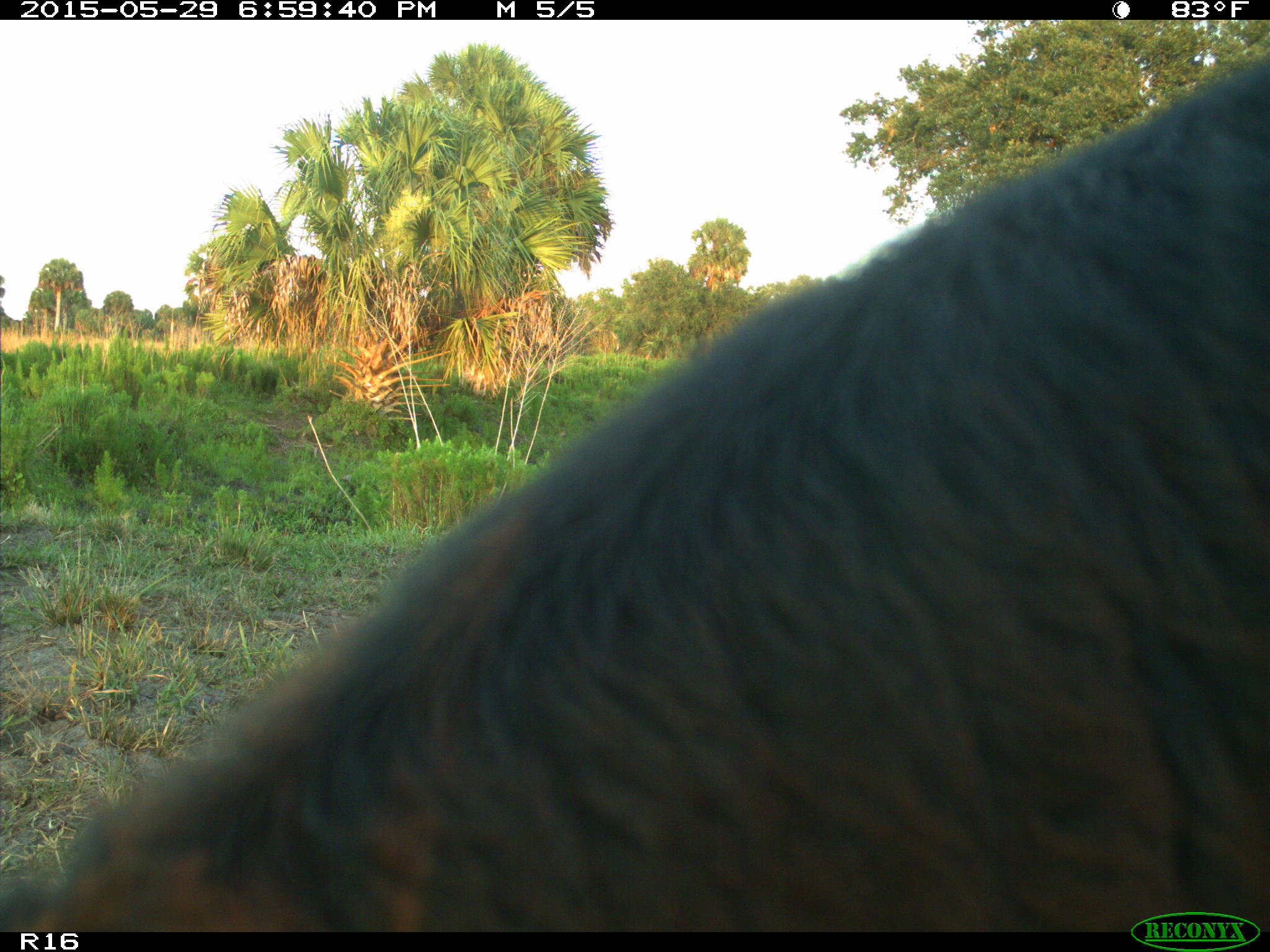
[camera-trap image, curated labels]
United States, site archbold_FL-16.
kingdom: Animalia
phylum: Chordata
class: Mammalia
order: Artiodactyla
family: Bovidae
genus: Bos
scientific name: Bos taurus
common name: domestic cow